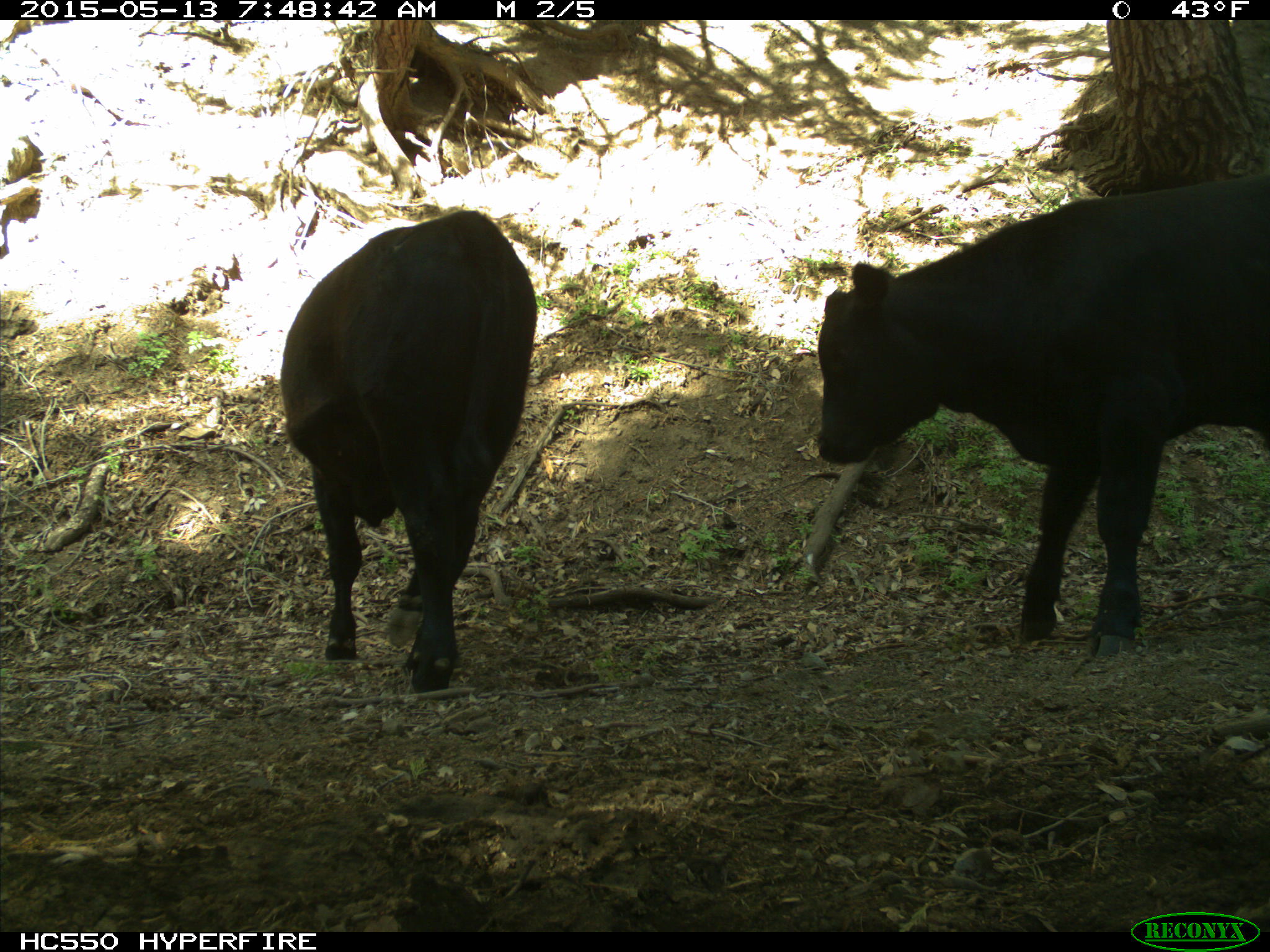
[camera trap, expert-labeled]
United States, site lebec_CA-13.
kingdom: Animalia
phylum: Chordata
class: Mammalia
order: Artiodactyla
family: Bovidae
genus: Bos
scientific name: Bos taurus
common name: domestic cow